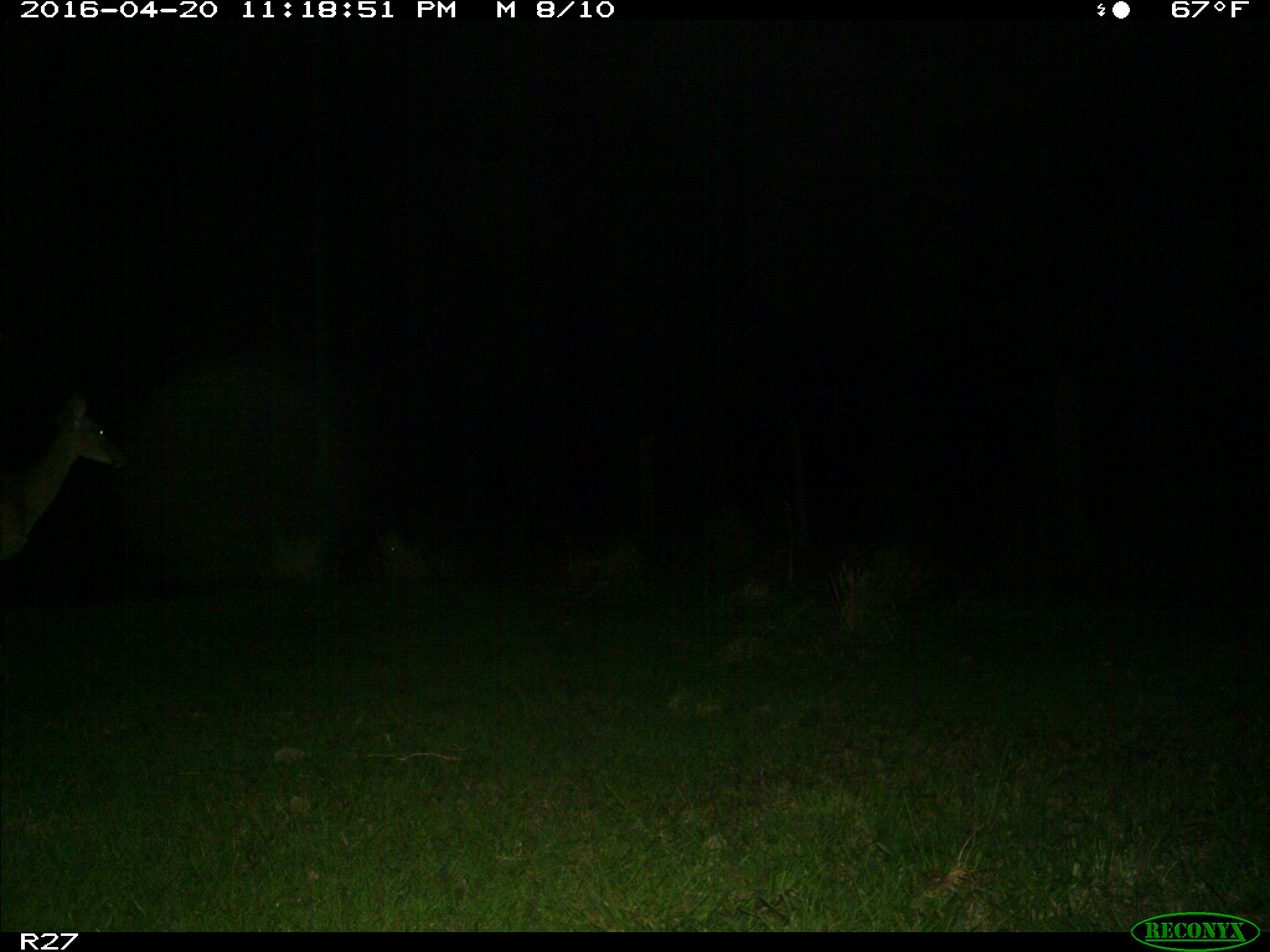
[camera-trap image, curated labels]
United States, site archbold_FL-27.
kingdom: Animalia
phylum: Chordata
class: Mammalia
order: Artiodactyla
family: Cervidae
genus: Odocoileus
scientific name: Odocoileus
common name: deer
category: unidentified deer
Unidentified deer (deer) (Odocoileus).